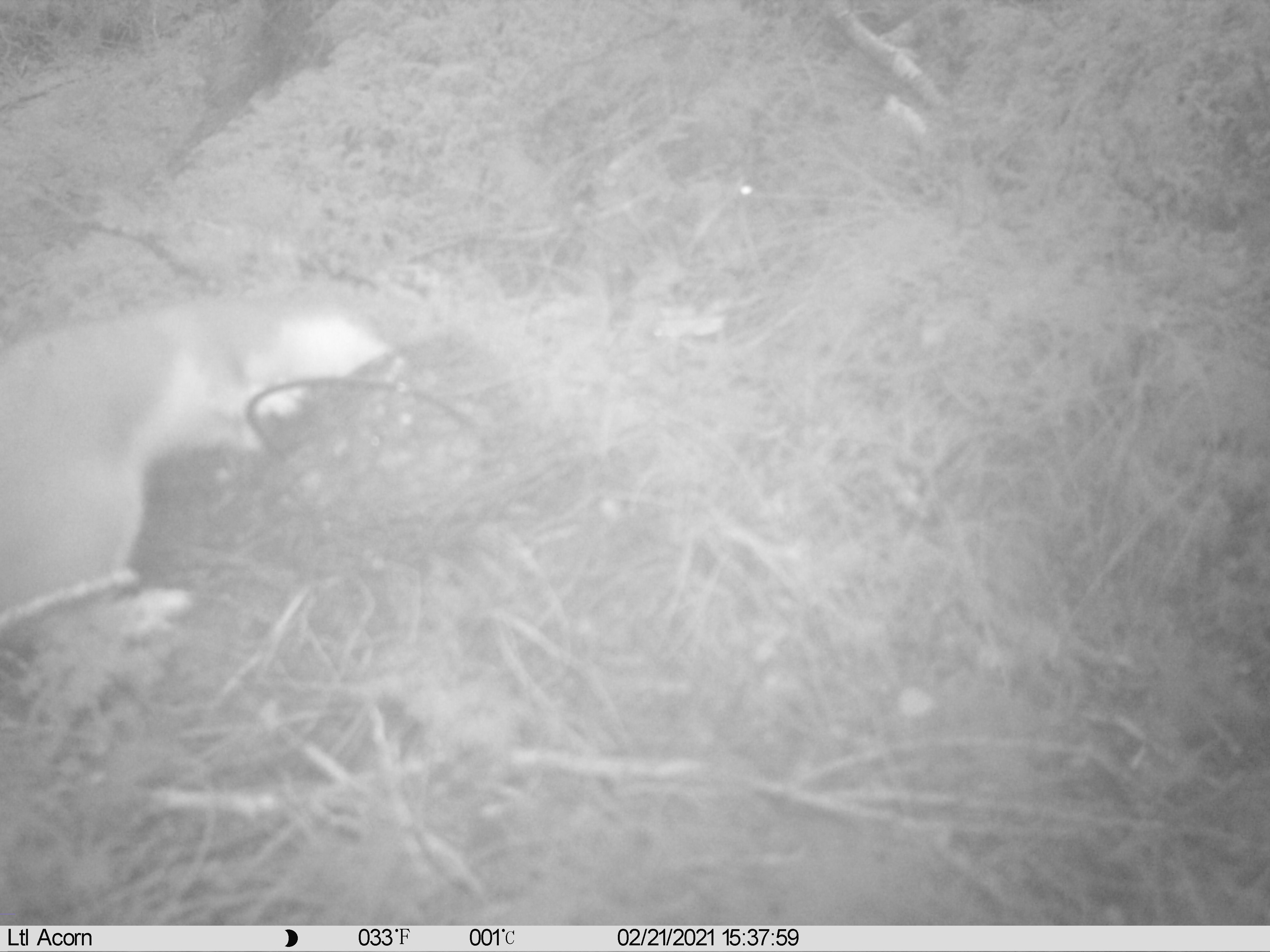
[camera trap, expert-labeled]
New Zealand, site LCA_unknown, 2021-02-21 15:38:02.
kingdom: Animalia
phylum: Chordata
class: Mammalia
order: Carnivora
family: Mustelidae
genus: Mustela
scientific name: Mustela erminea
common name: stoat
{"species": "stoat (Mustela erminea)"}